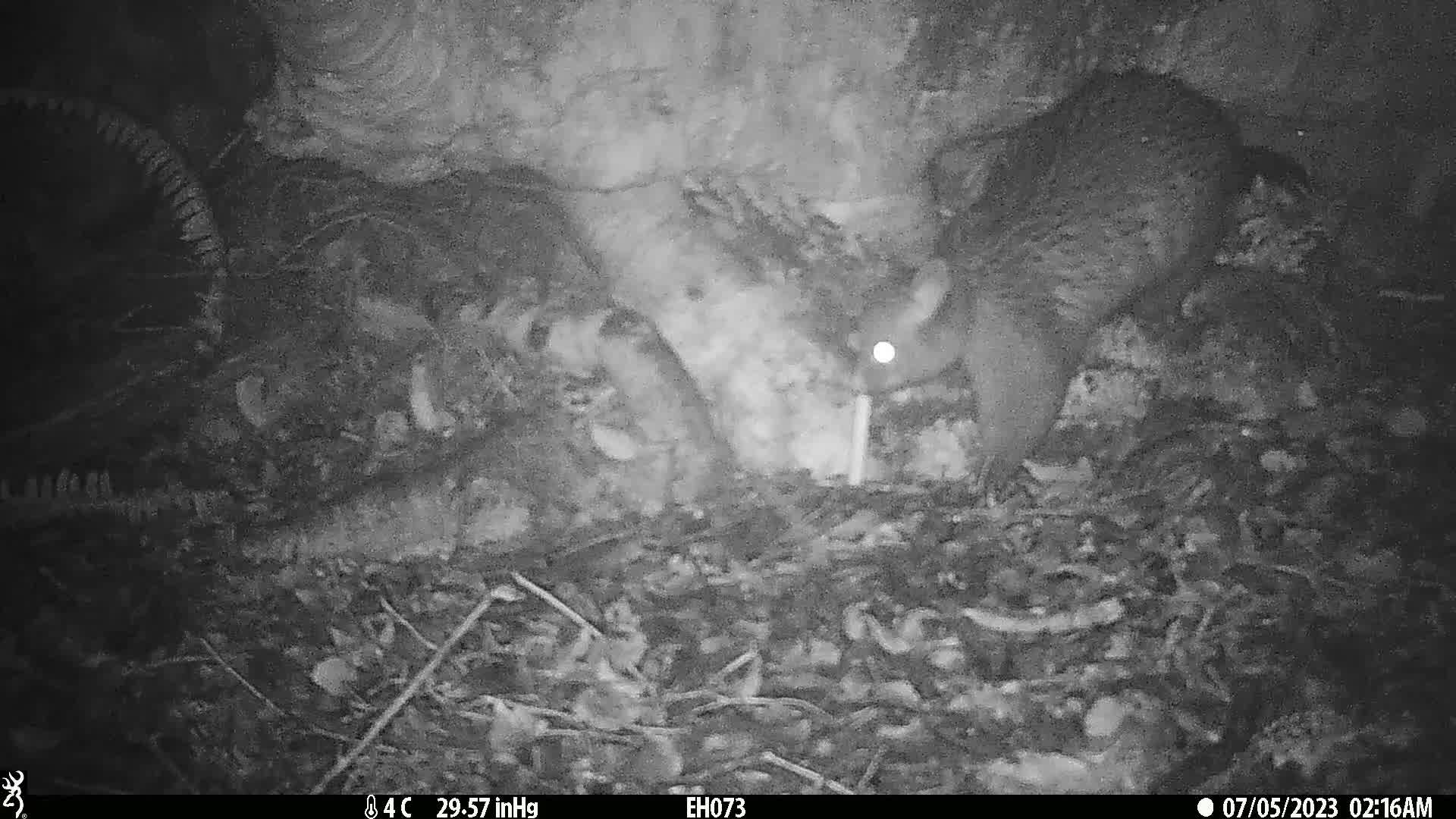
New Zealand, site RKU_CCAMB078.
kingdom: Animalia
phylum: Chordata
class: Mammalia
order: Diprotodontia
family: Phalangeridae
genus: Trichosurus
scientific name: Trichosurus vulpecula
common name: common brushtail possum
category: possum